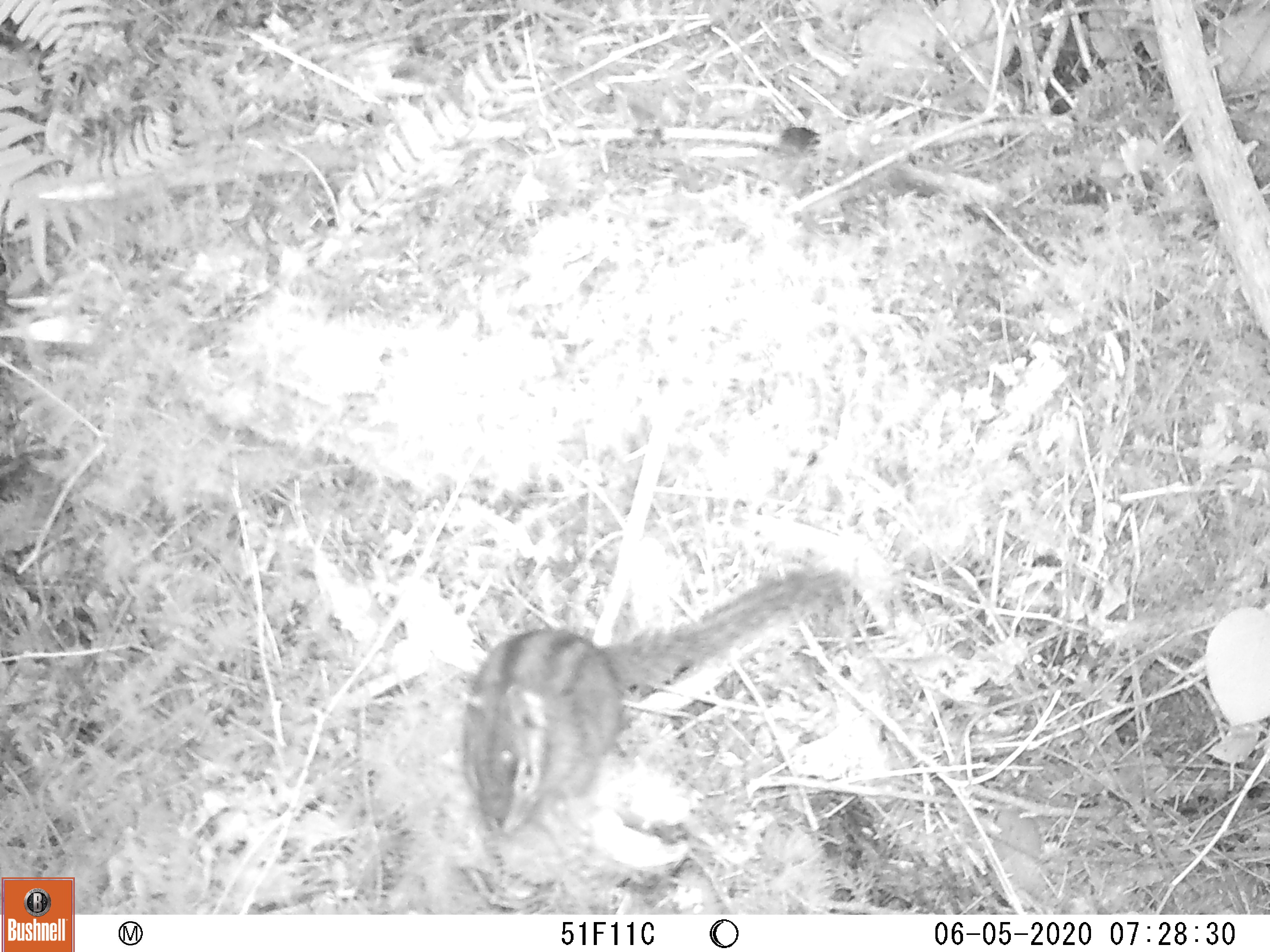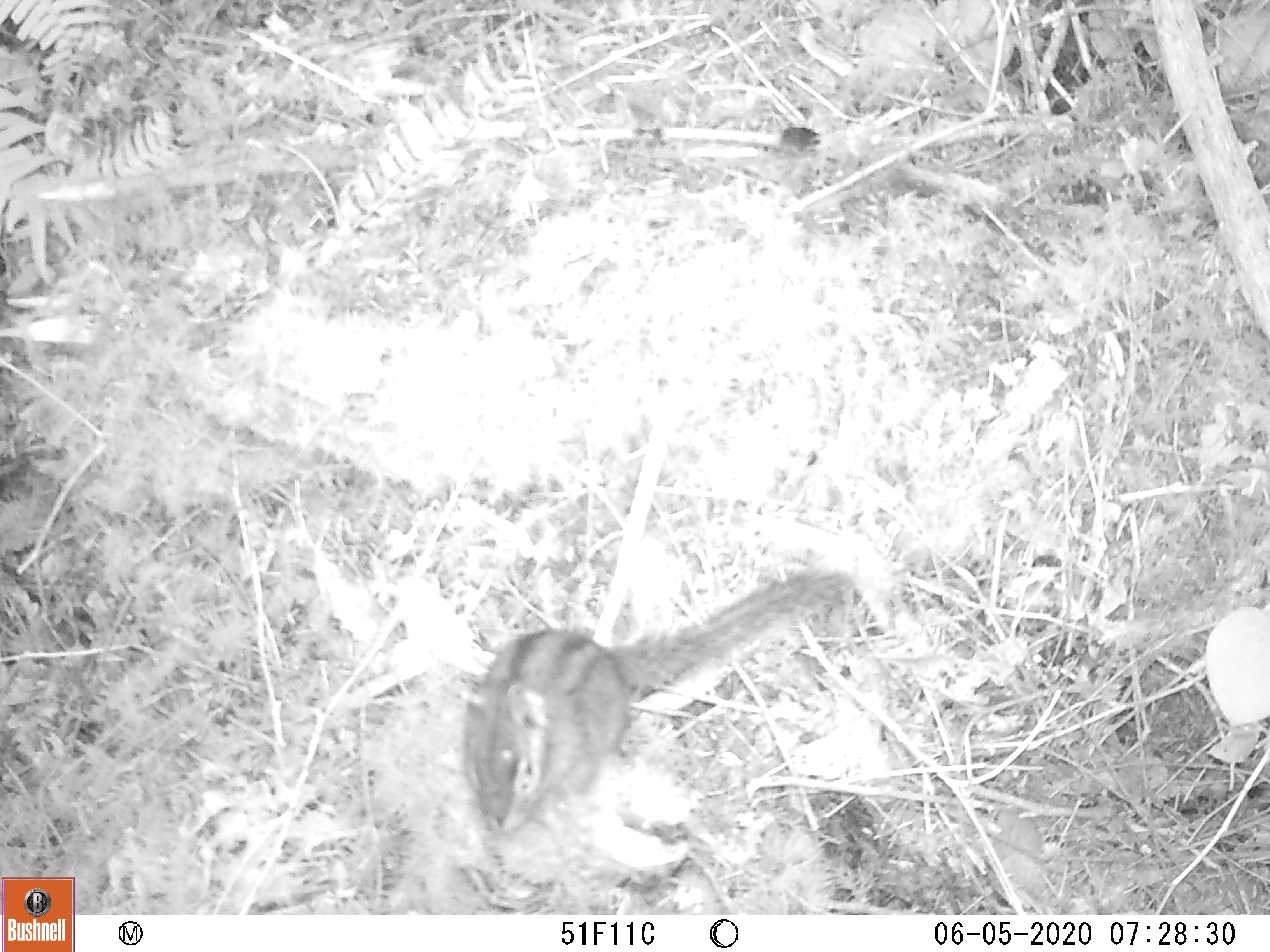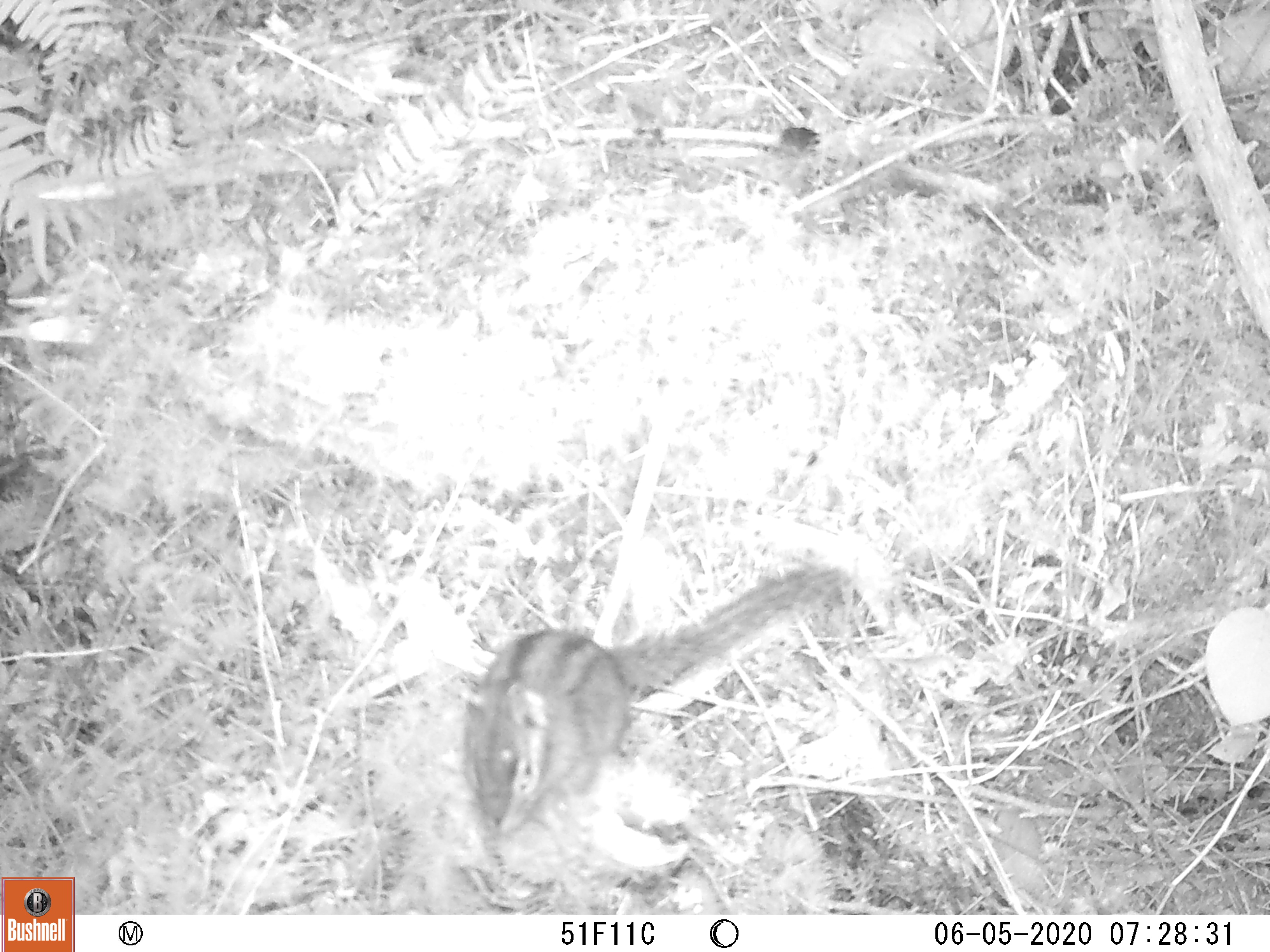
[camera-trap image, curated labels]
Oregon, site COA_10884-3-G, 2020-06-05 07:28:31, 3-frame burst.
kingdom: Animalia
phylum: Chordata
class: Mammalia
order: Rodentia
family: Sciuridae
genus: Neotamias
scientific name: Neotamias townsendii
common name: townsend's chipmunk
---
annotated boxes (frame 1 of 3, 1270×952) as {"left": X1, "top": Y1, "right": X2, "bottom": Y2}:
townsend's chipmunk: {"left": 444, "top": 549, "right": 867, "bottom": 842}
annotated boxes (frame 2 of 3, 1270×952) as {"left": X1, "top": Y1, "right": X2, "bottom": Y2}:
townsend's chipmunk: {"left": 446, "top": 556, "right": 878, "bottom": 842}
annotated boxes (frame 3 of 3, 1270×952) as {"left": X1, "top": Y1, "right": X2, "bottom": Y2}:
townsend's chipmunk: {"left": 446, "top": 556, "right": 867, "bottom": 847}